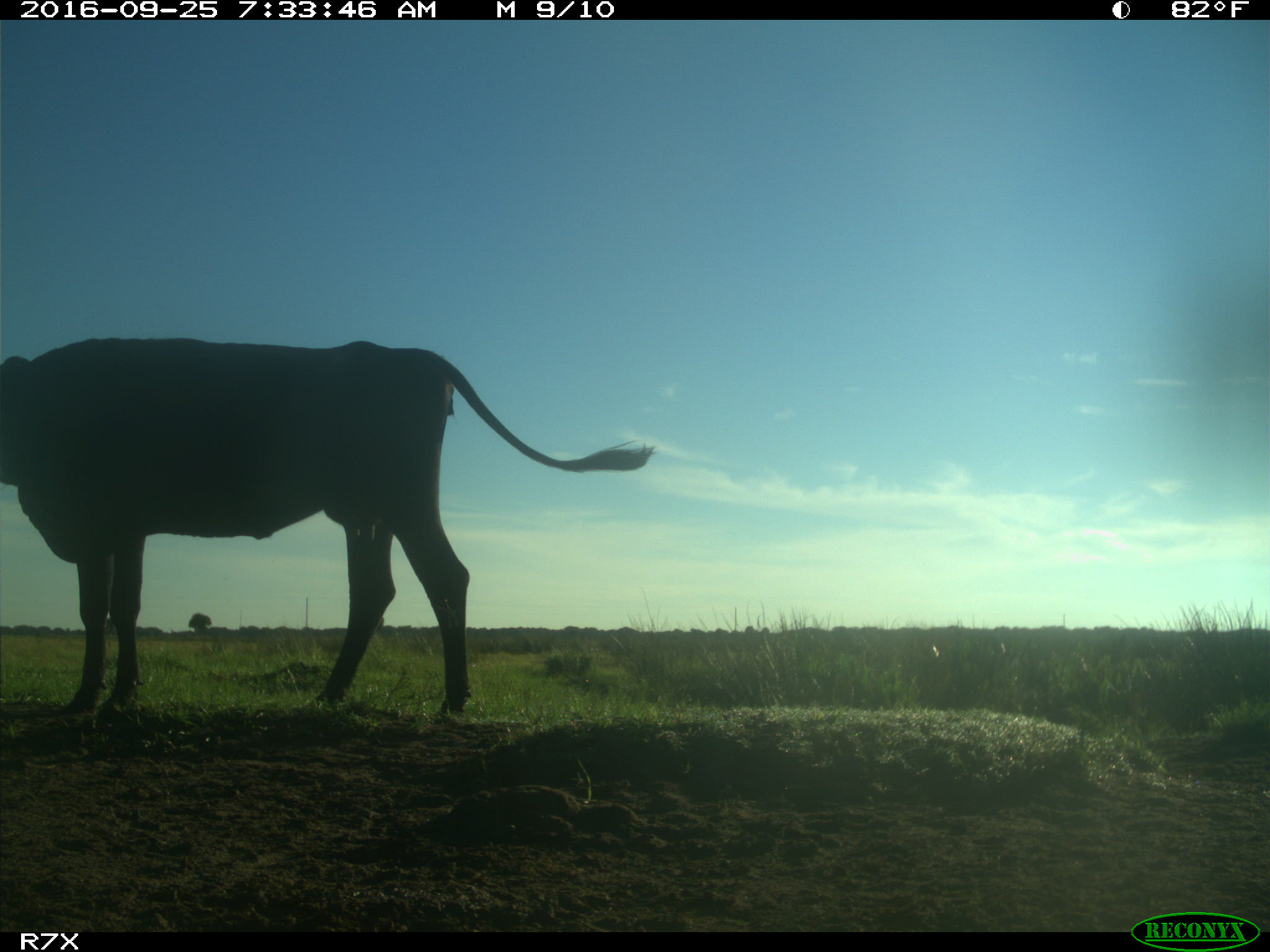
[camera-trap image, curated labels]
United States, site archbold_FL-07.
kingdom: Animalia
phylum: Chordata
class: Mammalia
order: Artiodactyla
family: Bovidae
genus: Bos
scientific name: Bos taurus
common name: domestic cow